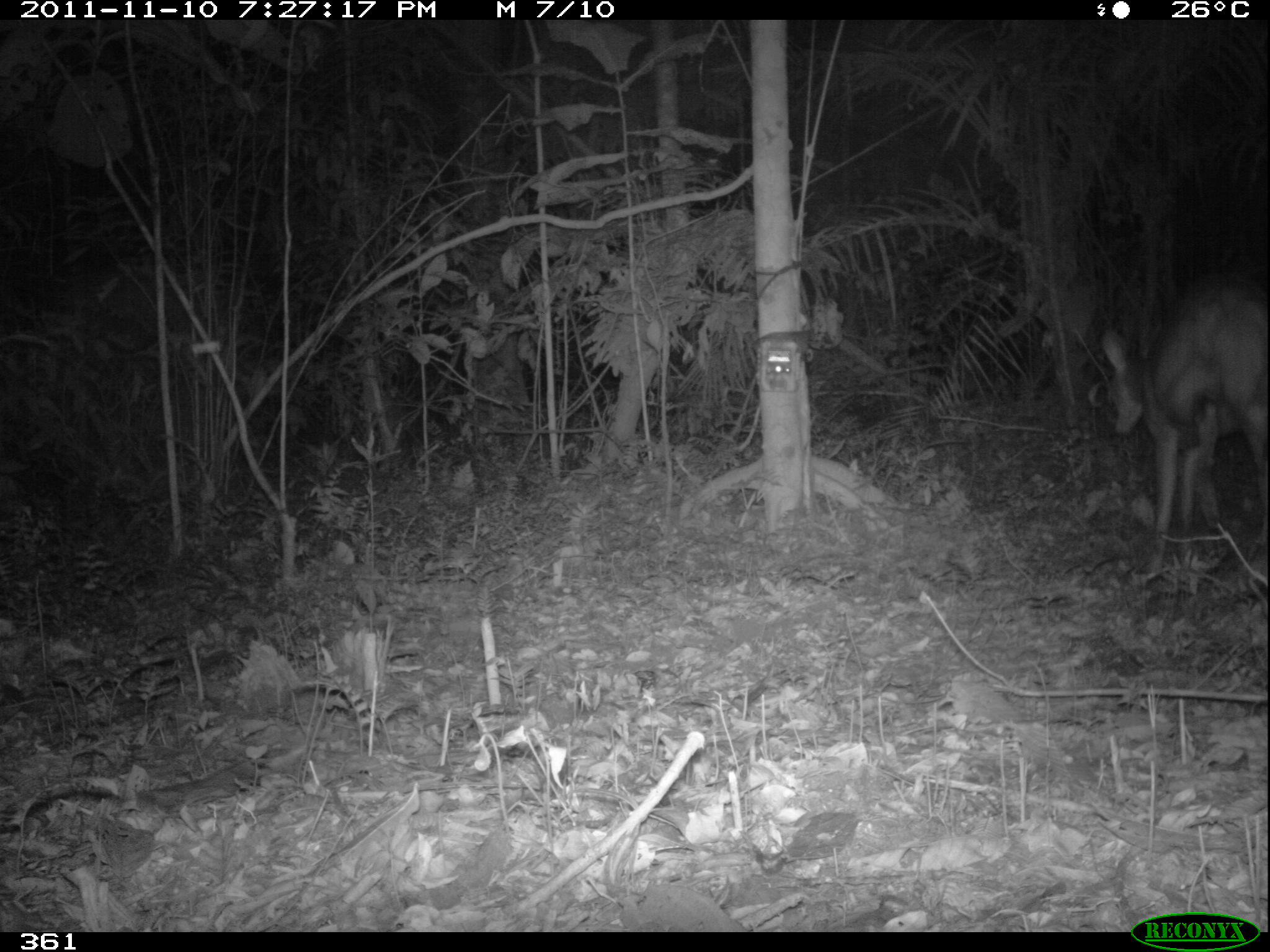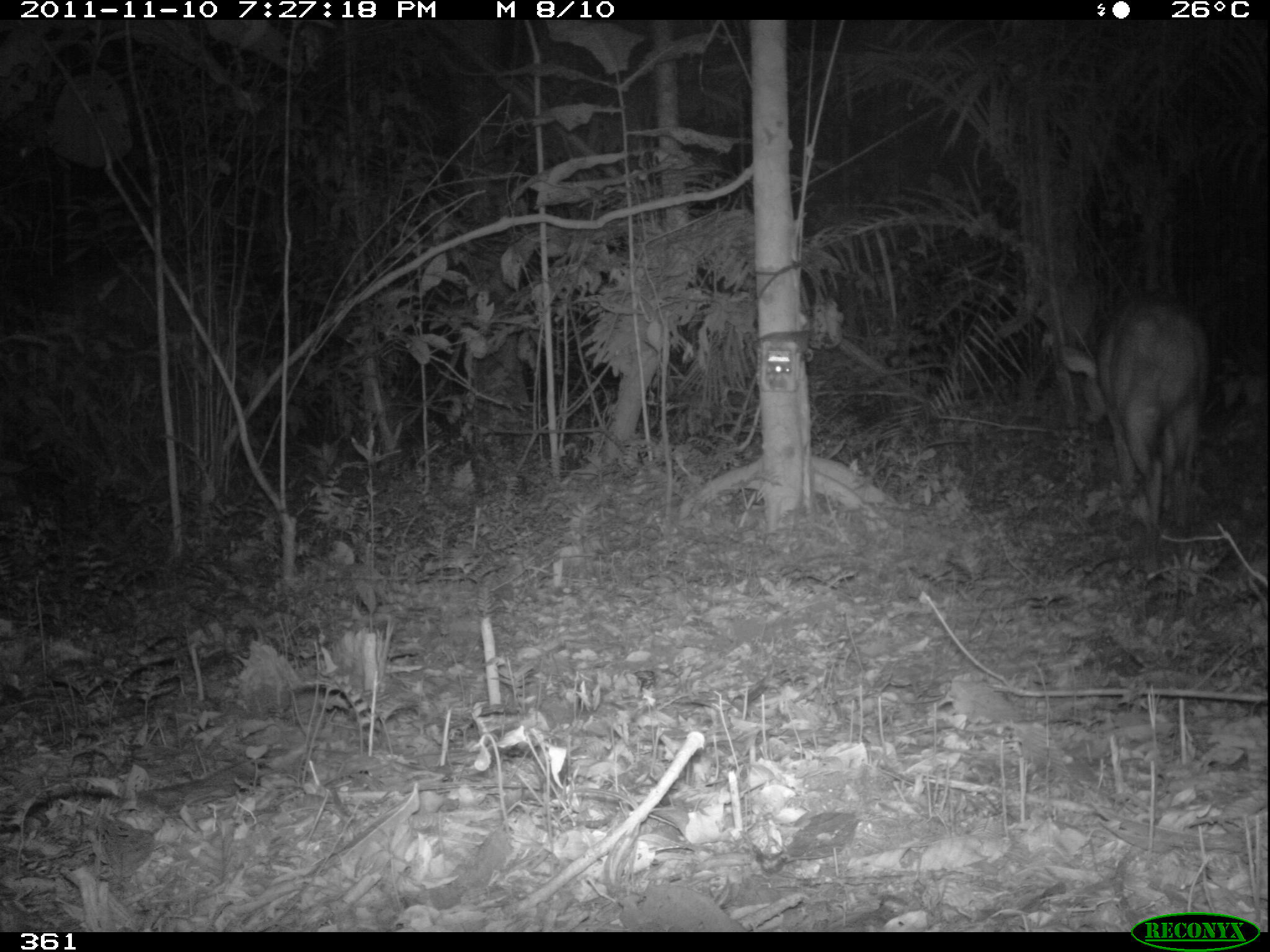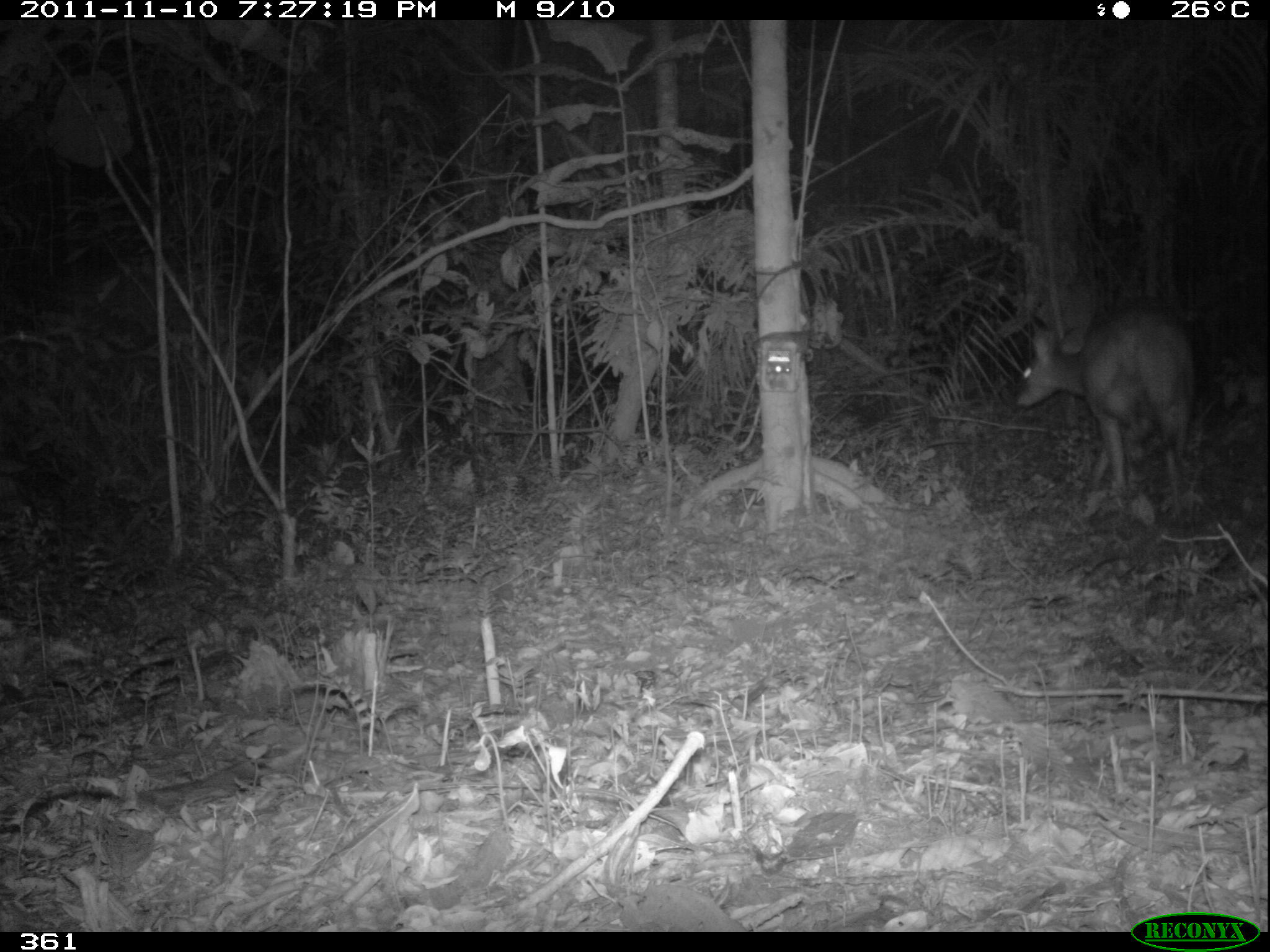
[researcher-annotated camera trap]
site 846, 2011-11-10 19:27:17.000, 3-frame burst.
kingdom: Animalia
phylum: Chordata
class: Mammalia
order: Artiodactyla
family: Cervidae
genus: Mazama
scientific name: Mazama americana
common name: red brocket